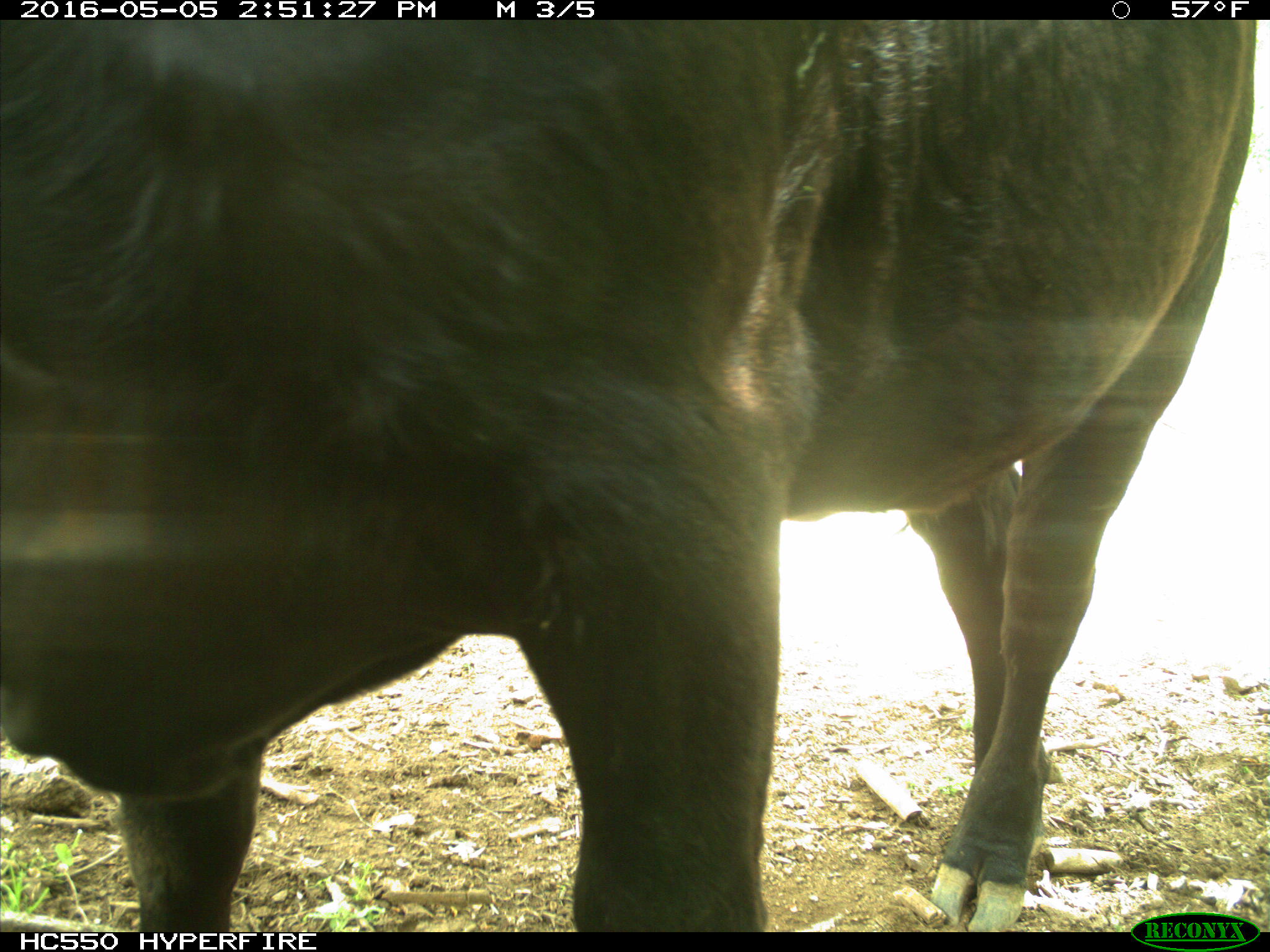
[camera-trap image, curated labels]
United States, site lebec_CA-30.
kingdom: Animalia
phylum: Chordata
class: Mammalia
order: Artiodactyla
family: Bovidae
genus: Bos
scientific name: Bos taurus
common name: domestic cow